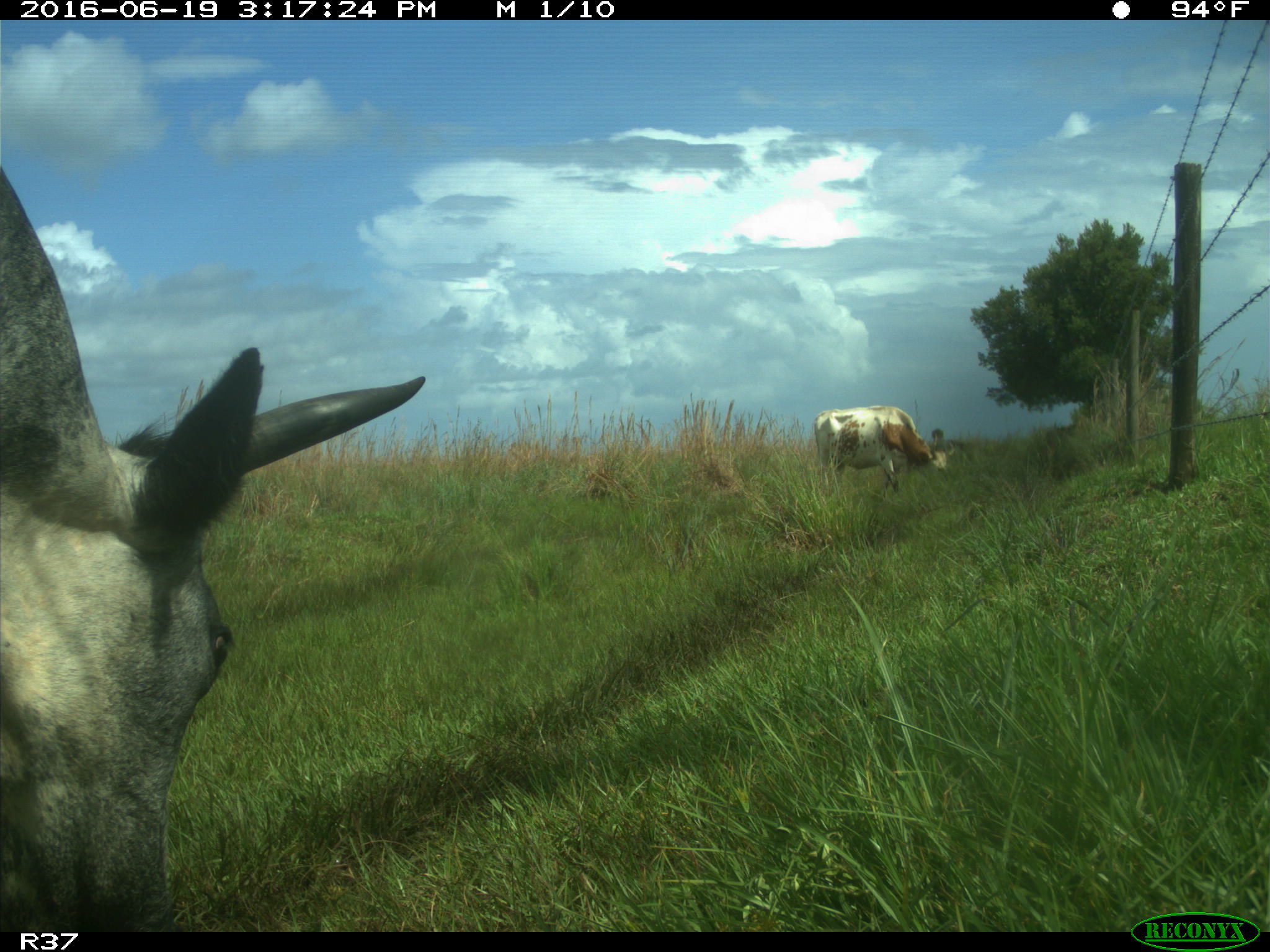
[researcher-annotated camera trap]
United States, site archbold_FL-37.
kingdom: Animalia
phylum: Chordata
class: Mammalia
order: Artiodactyla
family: Bovidae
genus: Bos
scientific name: Bos taurus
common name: domestic cow